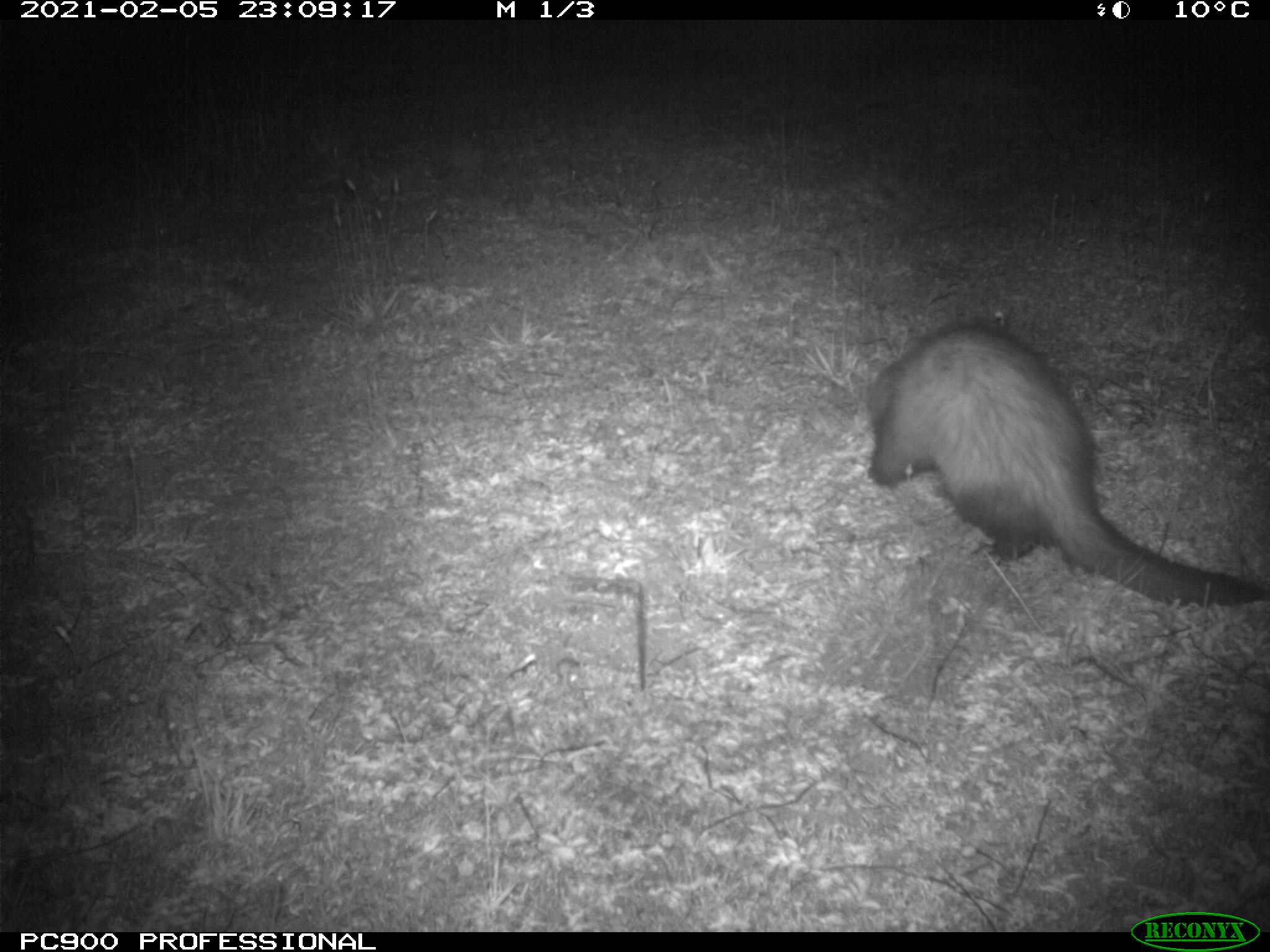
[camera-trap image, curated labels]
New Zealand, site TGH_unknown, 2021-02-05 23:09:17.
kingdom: Animalia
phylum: Chordata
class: Mammalia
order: Carnivora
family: Mustelidae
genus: Mustela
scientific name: Mustela furo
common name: ferret